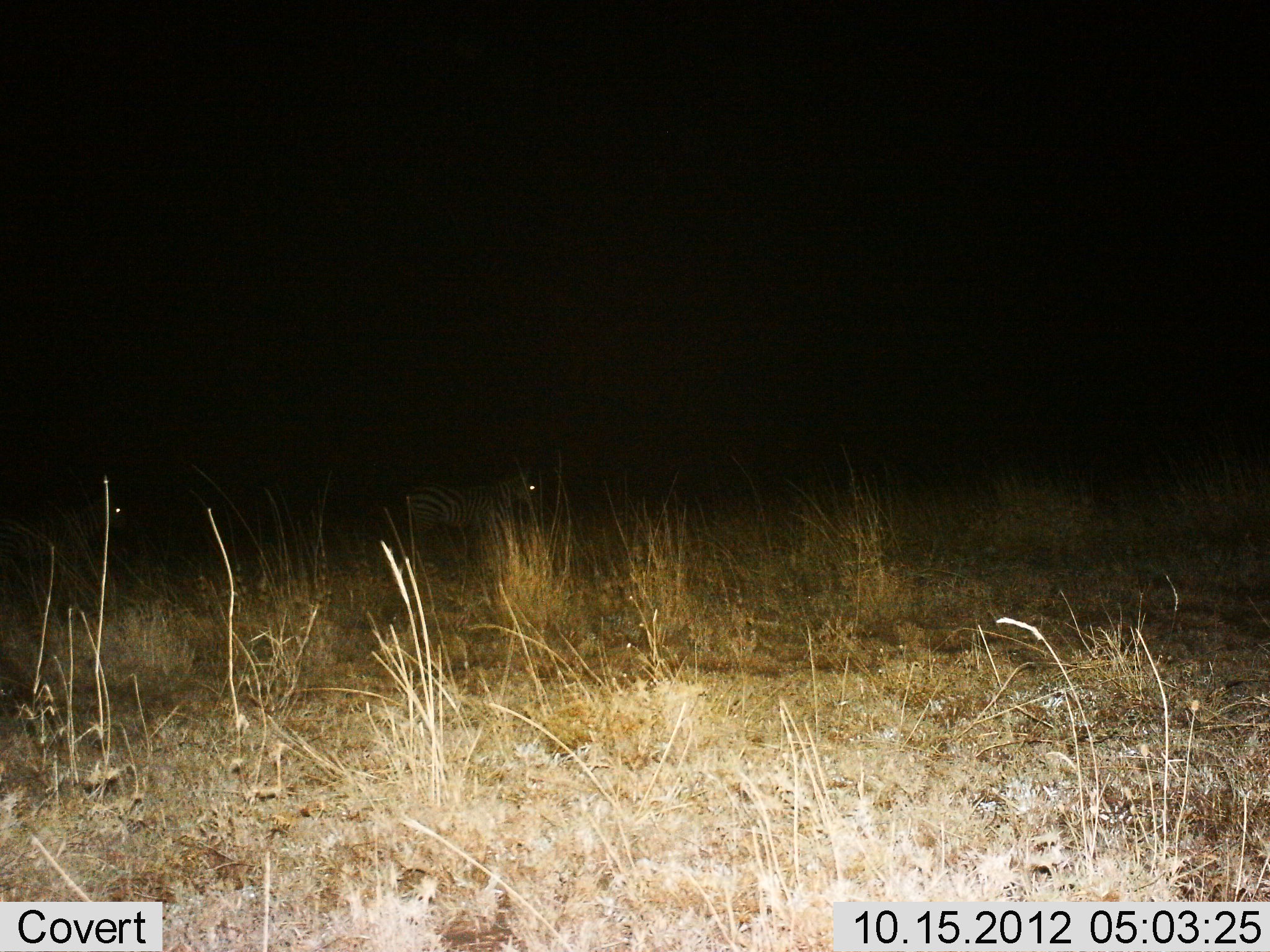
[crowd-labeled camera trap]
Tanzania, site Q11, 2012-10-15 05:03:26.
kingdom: Animalia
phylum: Chordata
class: Mammalia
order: Perissodactyla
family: Equidae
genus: Equus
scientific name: Equus quagga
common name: plains zebra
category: zebra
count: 2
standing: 80%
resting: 0%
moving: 30%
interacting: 0%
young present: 0%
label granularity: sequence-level